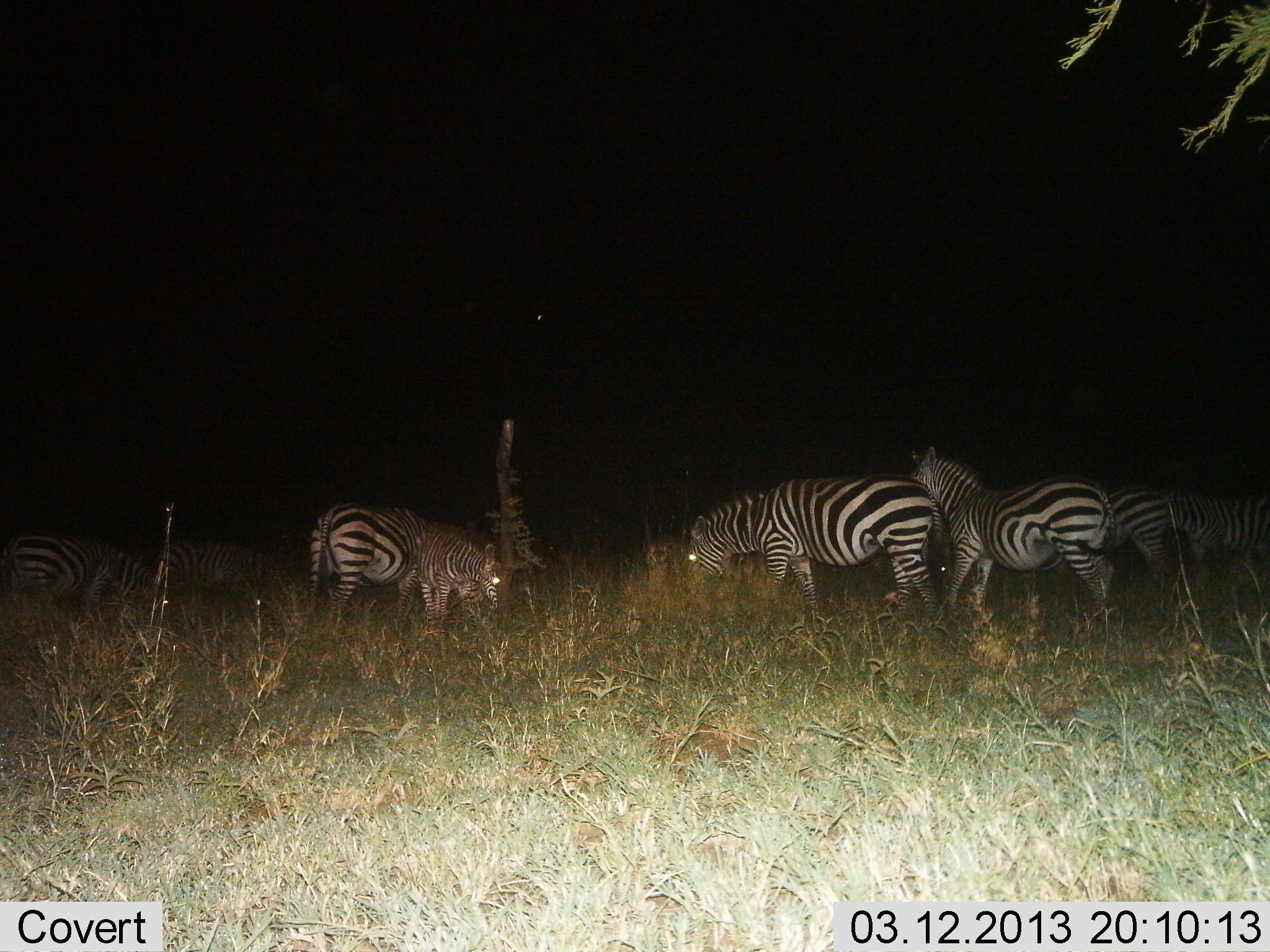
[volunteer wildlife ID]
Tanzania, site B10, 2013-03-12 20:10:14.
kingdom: Animalia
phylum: Chordata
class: Mammalia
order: Perissodactyla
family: Equidae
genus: Equus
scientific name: Equus quagga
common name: plains zebra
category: zebra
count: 7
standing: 47%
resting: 2%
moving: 11%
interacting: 0%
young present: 4%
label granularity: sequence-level